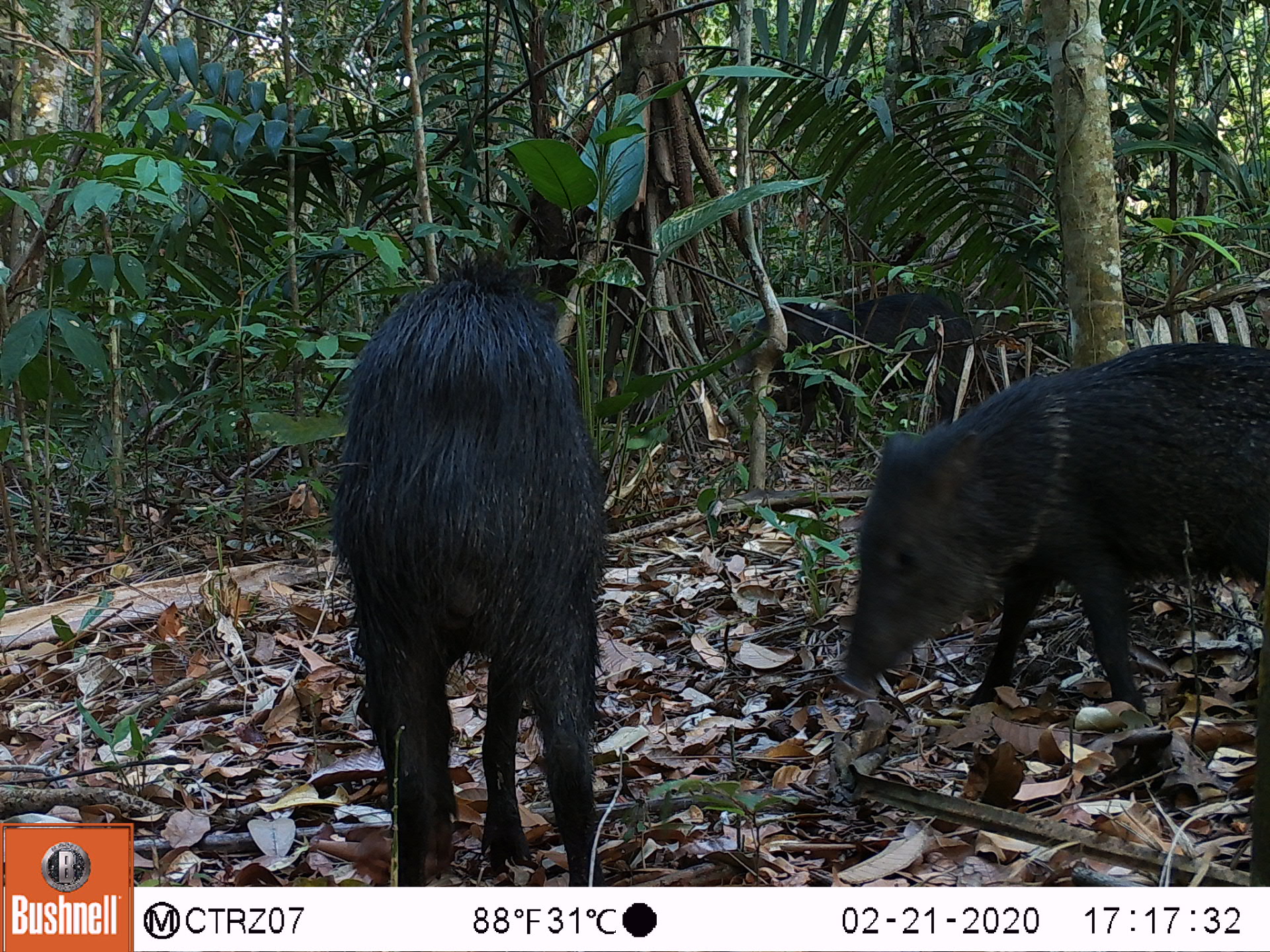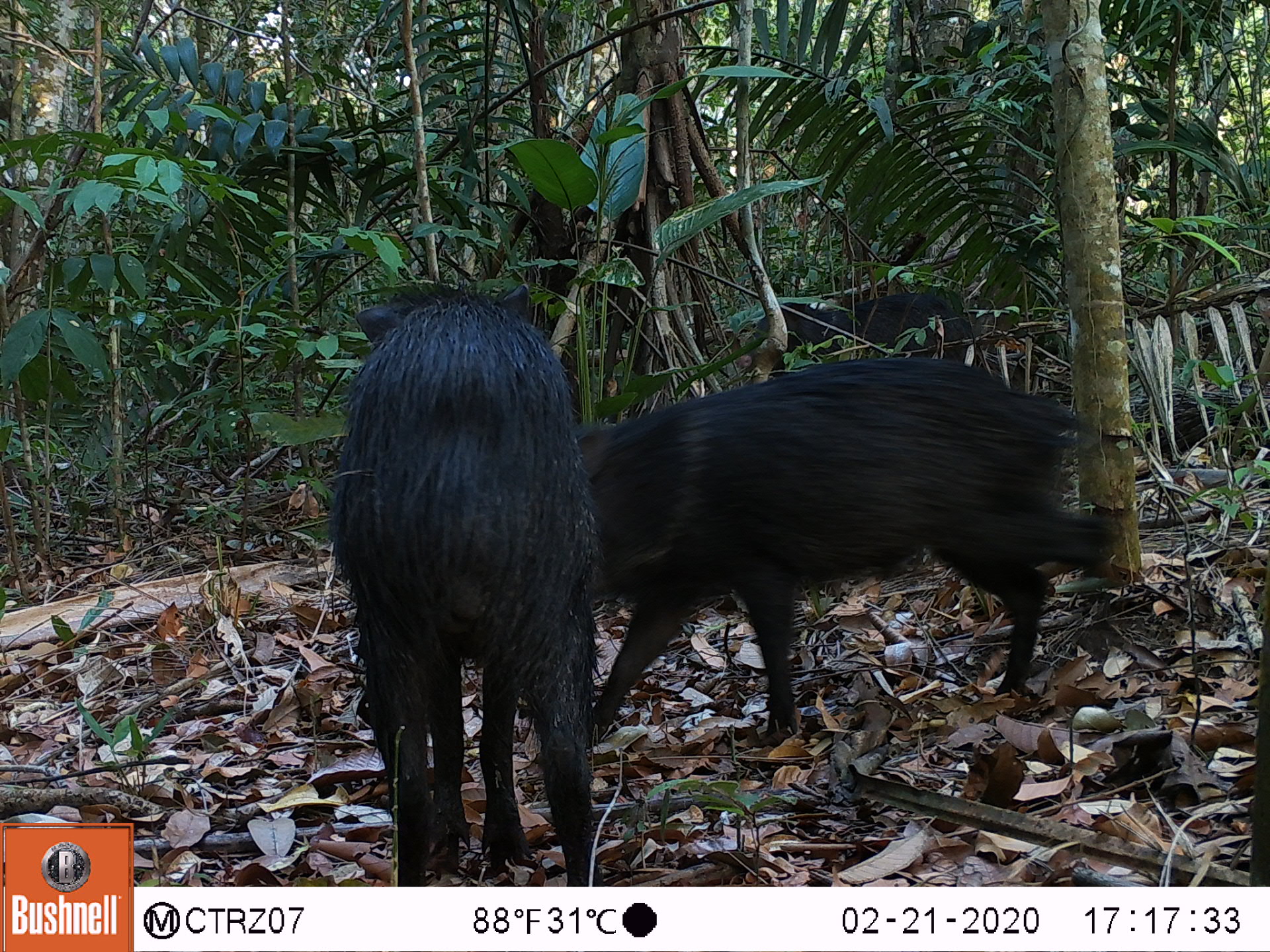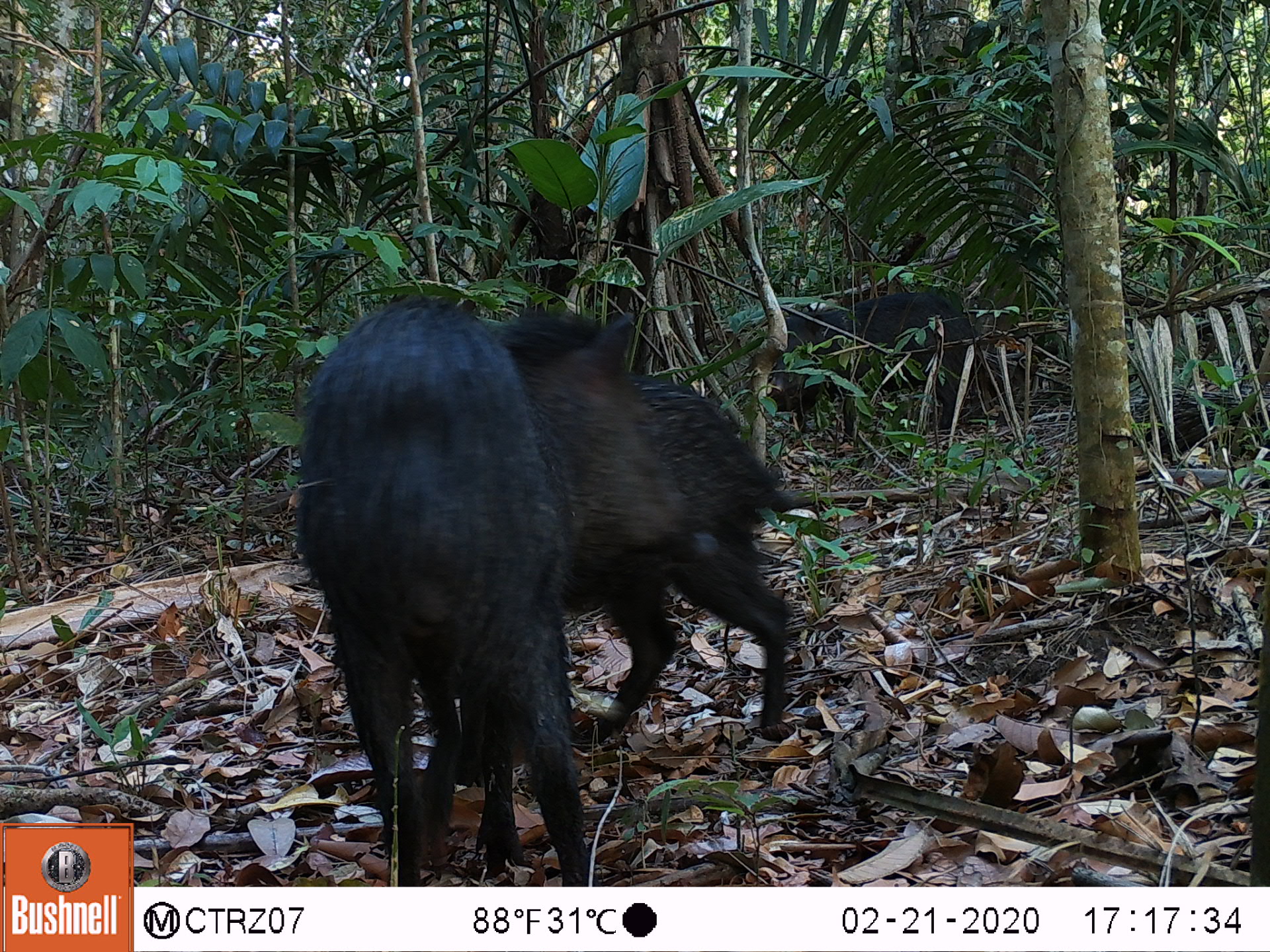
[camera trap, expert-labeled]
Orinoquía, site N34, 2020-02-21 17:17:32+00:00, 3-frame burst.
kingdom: Animalia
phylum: Chordata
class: Mammalia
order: Artiodactyla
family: Tayassuidae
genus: Pecari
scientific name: Pecari tajacu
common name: collared peccary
Collared peccary (Pecari tajacu).